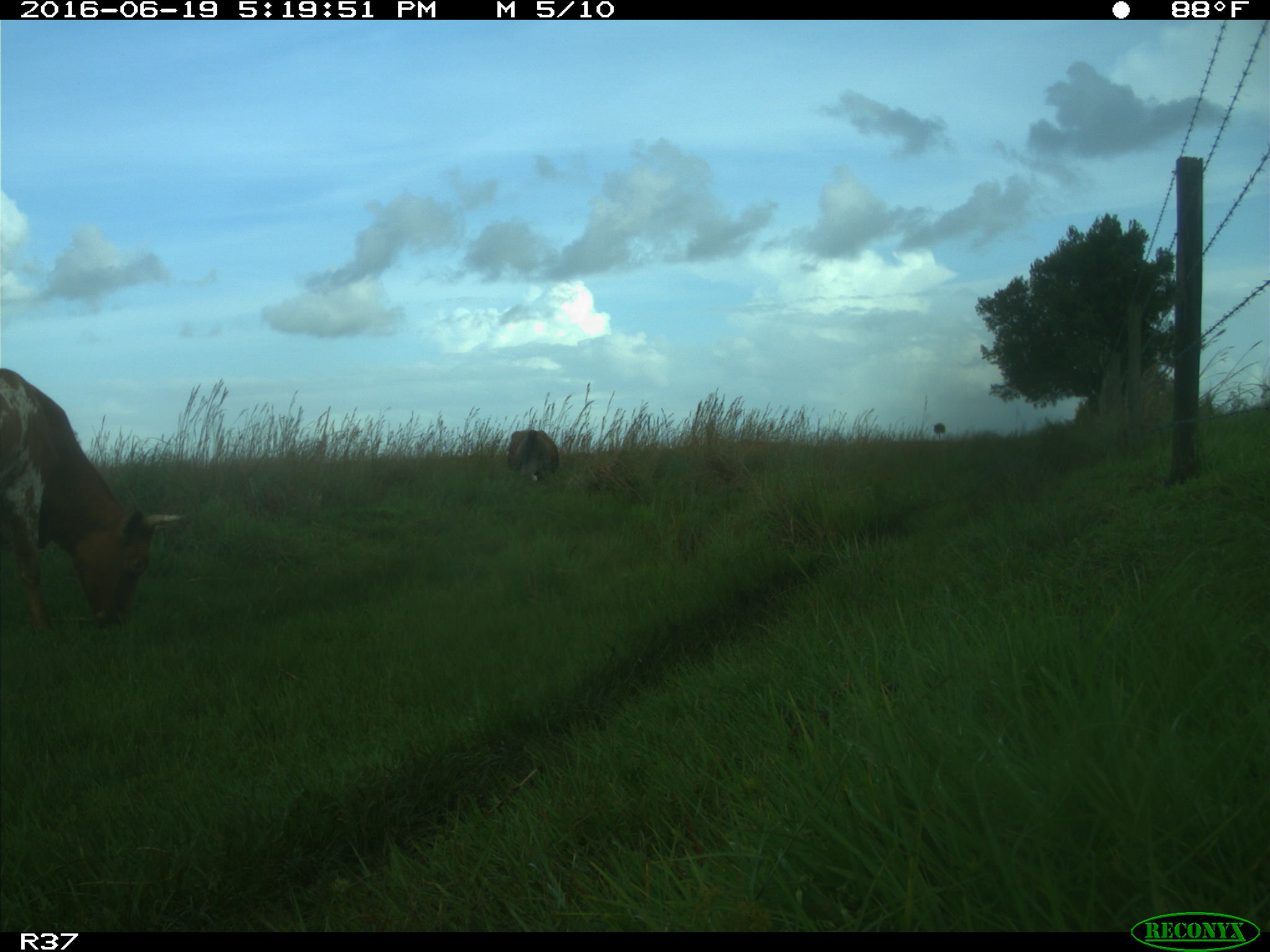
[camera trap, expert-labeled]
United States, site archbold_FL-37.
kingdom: Animalia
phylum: Chordata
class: Mammalia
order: Artiodactyla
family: Bovidae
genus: Bos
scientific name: Bos taurus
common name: domestic cow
Bos taurus (domestic cow).